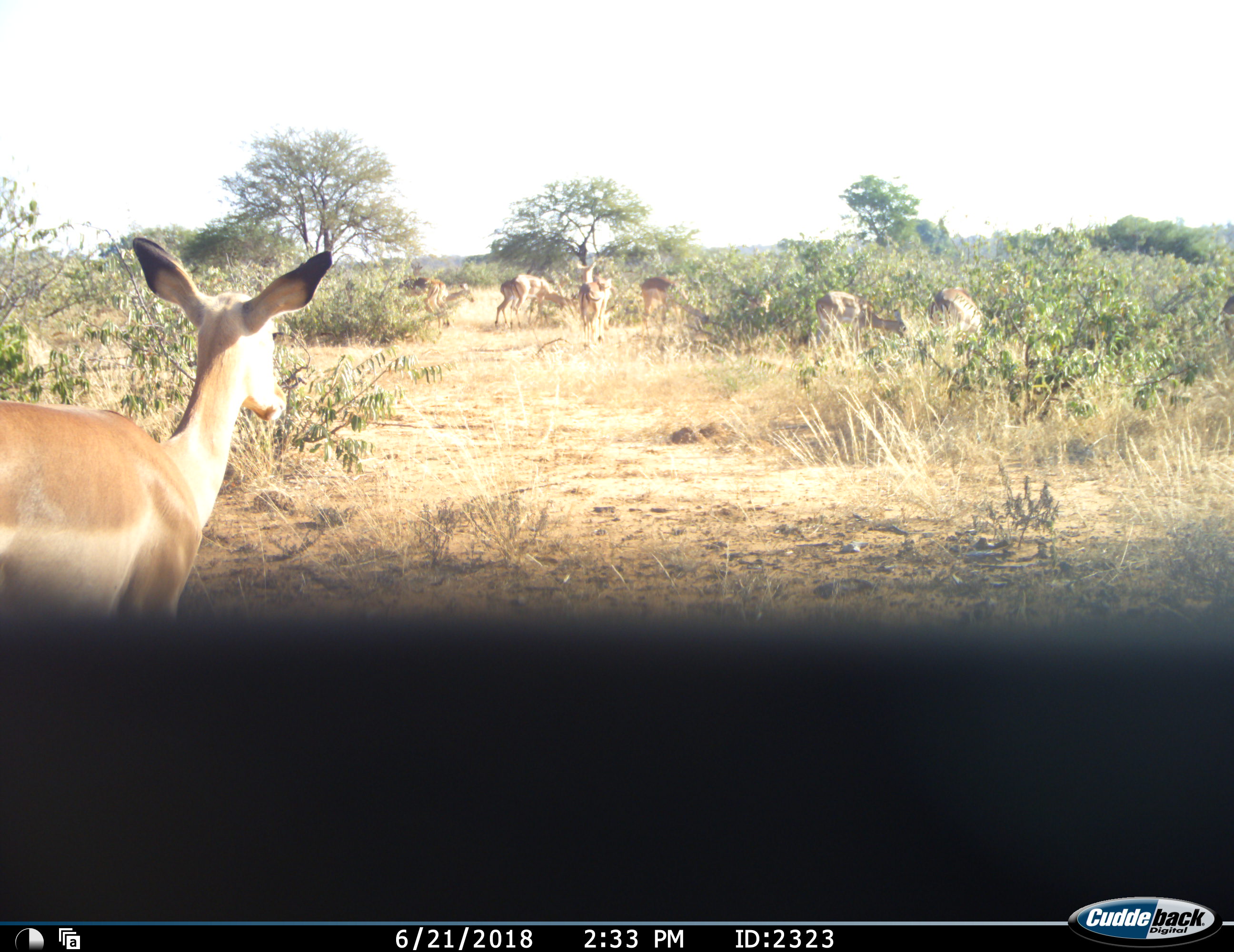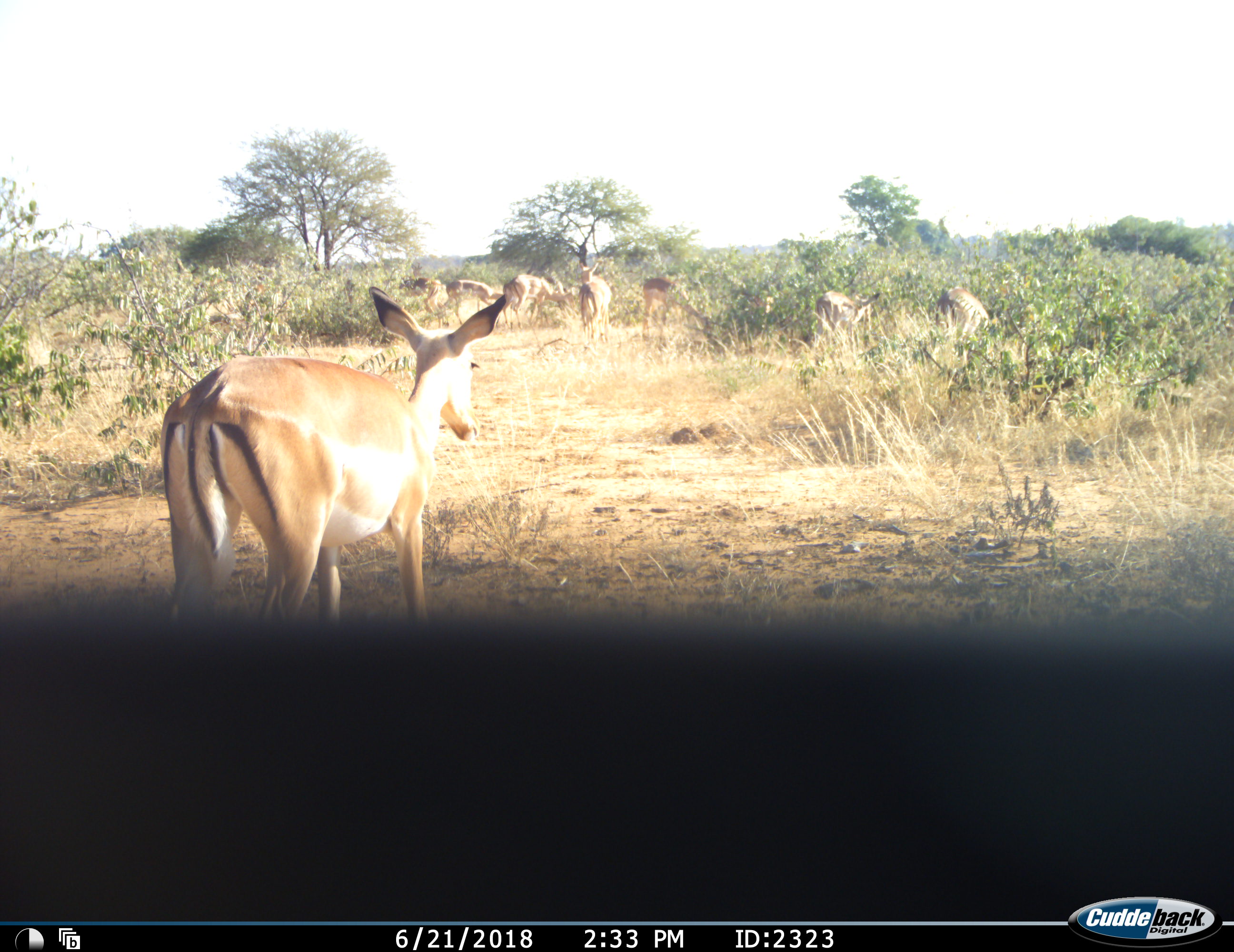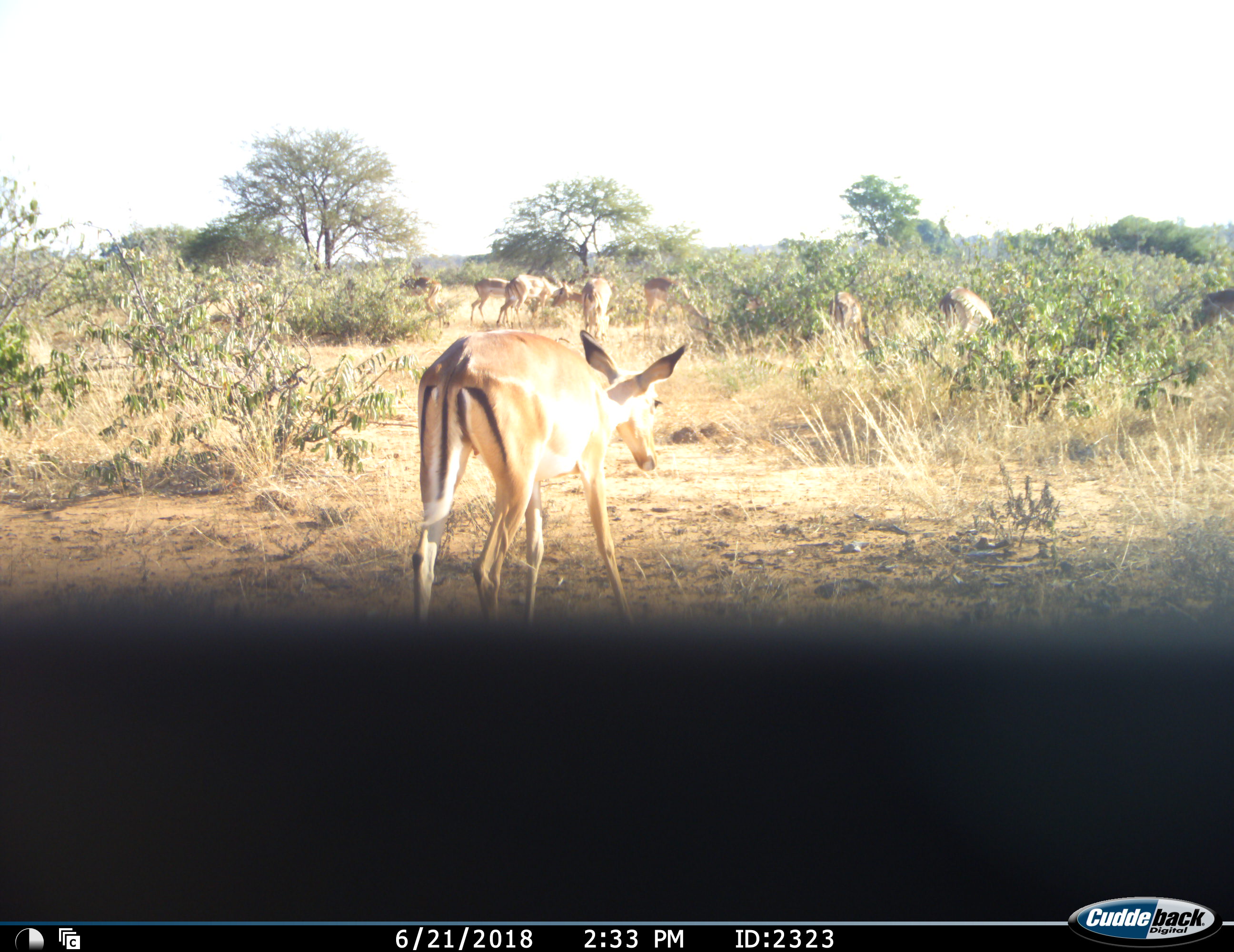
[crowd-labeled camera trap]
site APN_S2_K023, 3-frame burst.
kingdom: Animalia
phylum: Chordata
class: Mammalia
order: Artiodactyla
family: Bovidae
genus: Aepyceros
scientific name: Aepyceros melampus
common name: impala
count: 11-50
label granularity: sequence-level